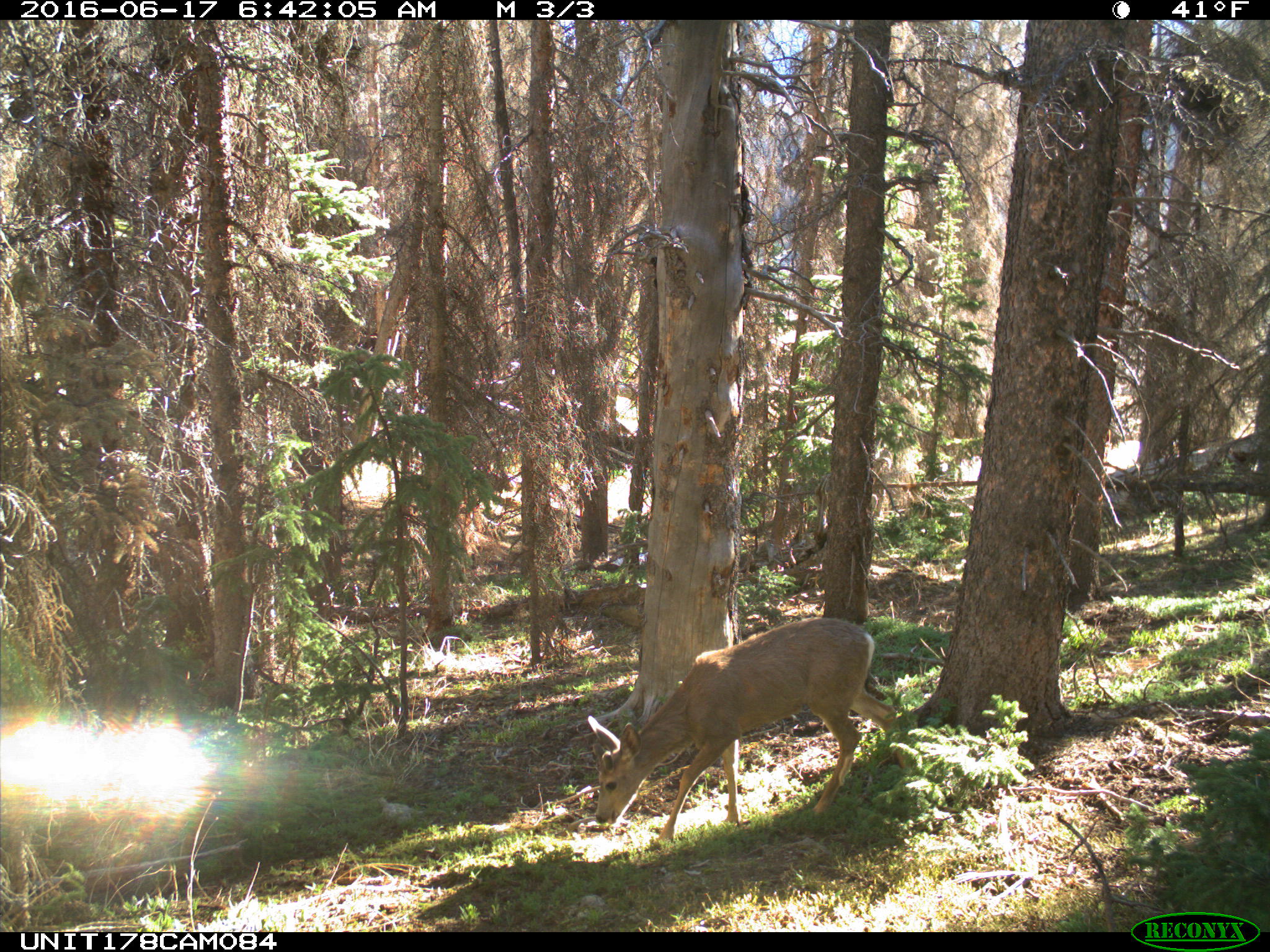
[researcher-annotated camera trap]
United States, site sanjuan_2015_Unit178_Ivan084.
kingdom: Animalia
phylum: Chordata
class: Mammalia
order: Artiodactyla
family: Cervidae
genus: Odocoileus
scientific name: Odocoileus hemionus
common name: mule deer